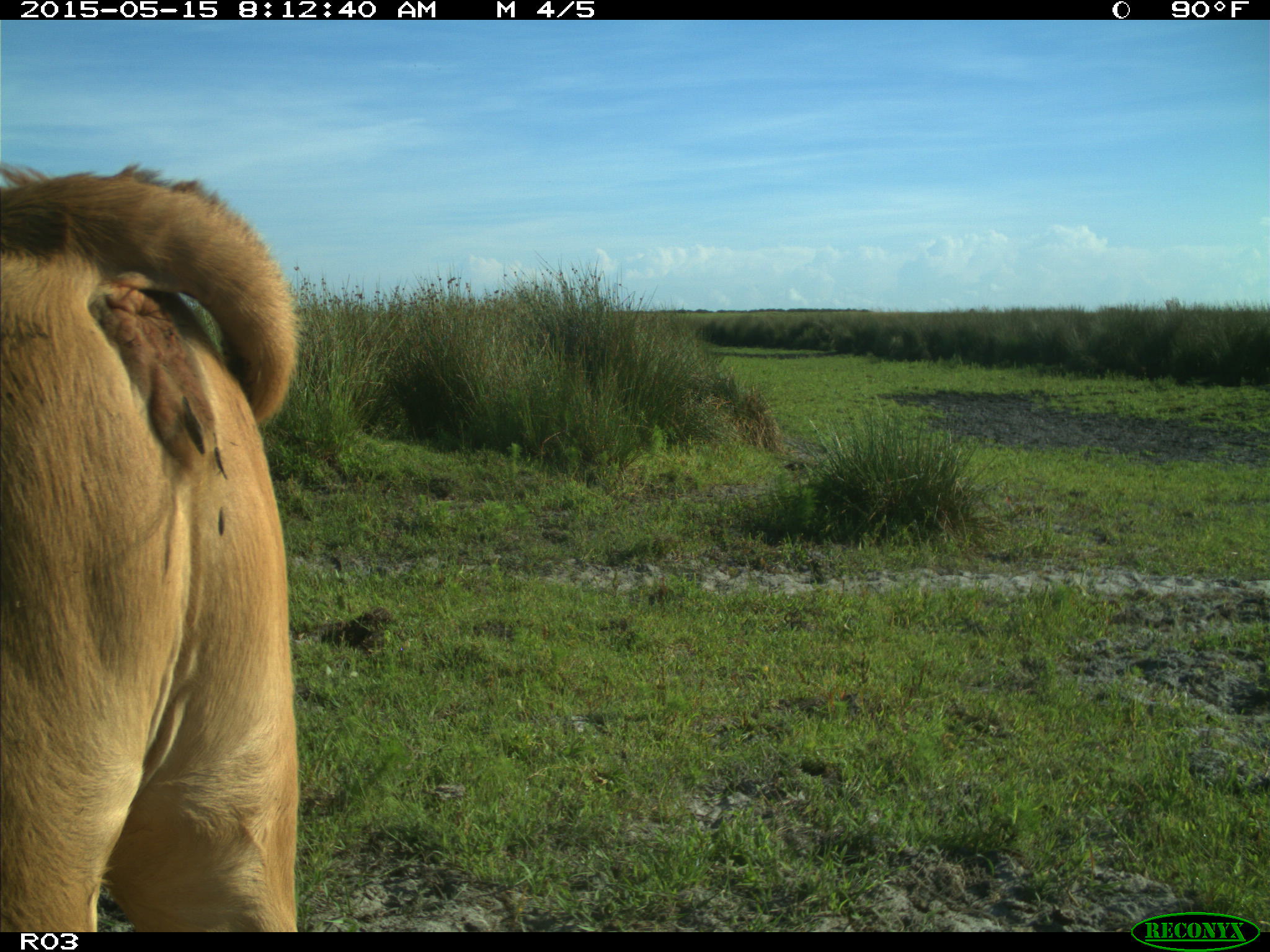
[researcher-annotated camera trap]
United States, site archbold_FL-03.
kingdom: Animalia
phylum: Chordata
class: Mammalia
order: Artiodactyla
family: Bovidae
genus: Bos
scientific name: Bos taurus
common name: domestic cow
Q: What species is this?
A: Bos taurus (domestic cow).